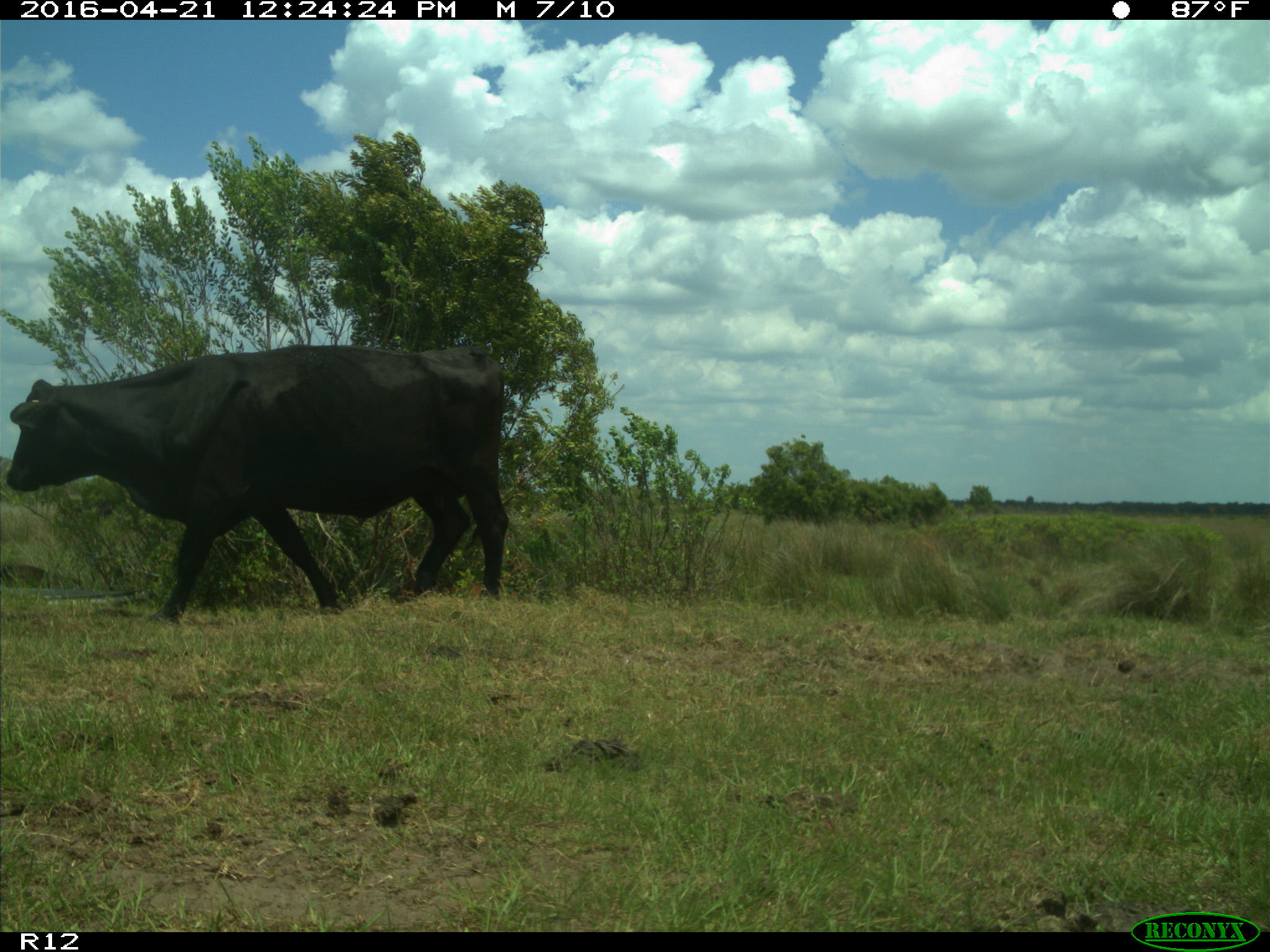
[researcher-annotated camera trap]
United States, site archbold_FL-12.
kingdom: Animalia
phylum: Chordata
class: Mammalia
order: Artiodactyla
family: Bovidae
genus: Bos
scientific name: Bos taurus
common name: domestic cow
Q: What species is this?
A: Bos taurus (domestic cow).